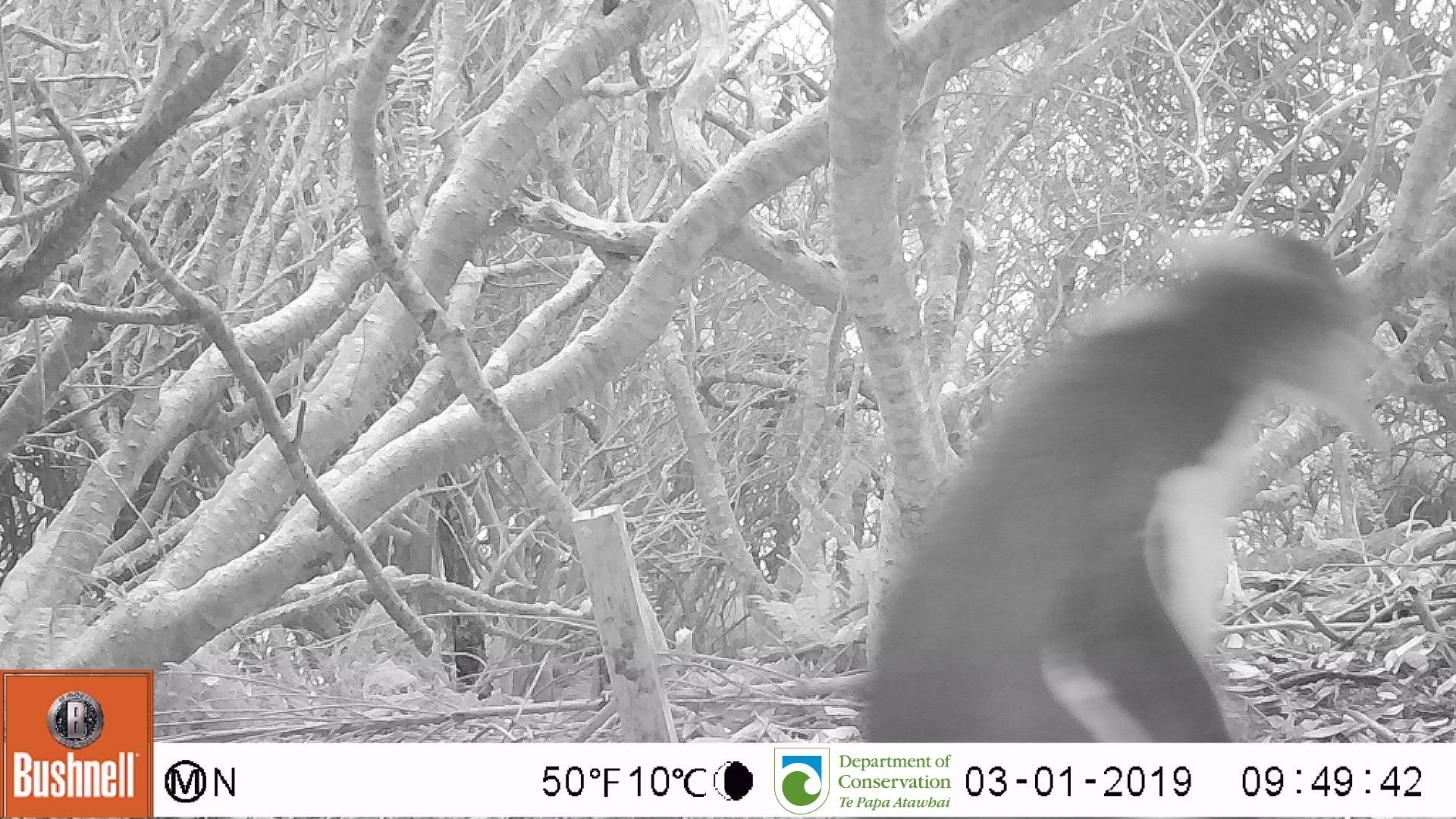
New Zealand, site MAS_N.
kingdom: Animalia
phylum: Chordata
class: Aves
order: Sphenisciformes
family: Spheniscidae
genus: Megadyptes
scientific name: Megadyptes antipodes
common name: yellow-eyed penguin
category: yellow eyed penguin